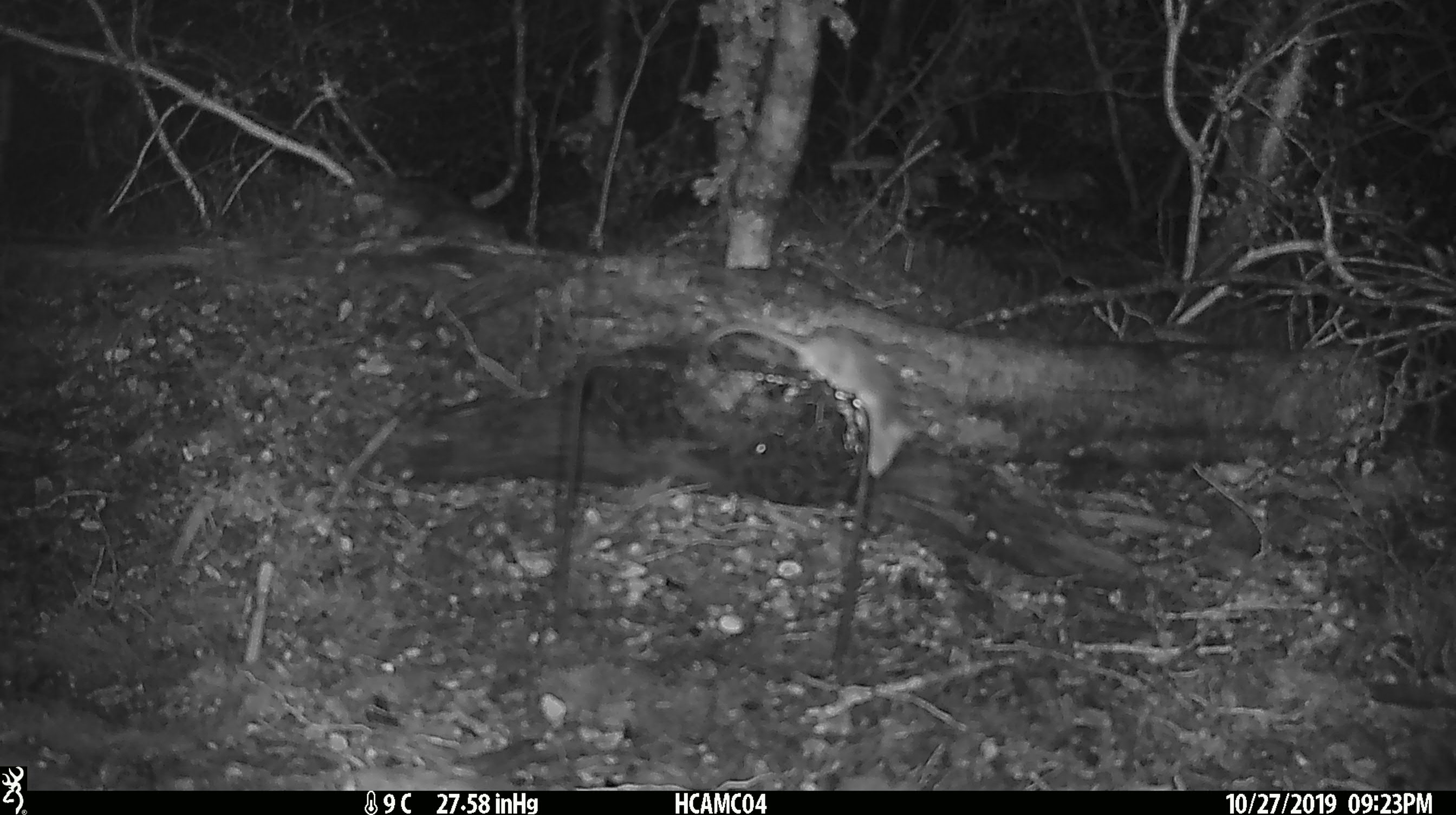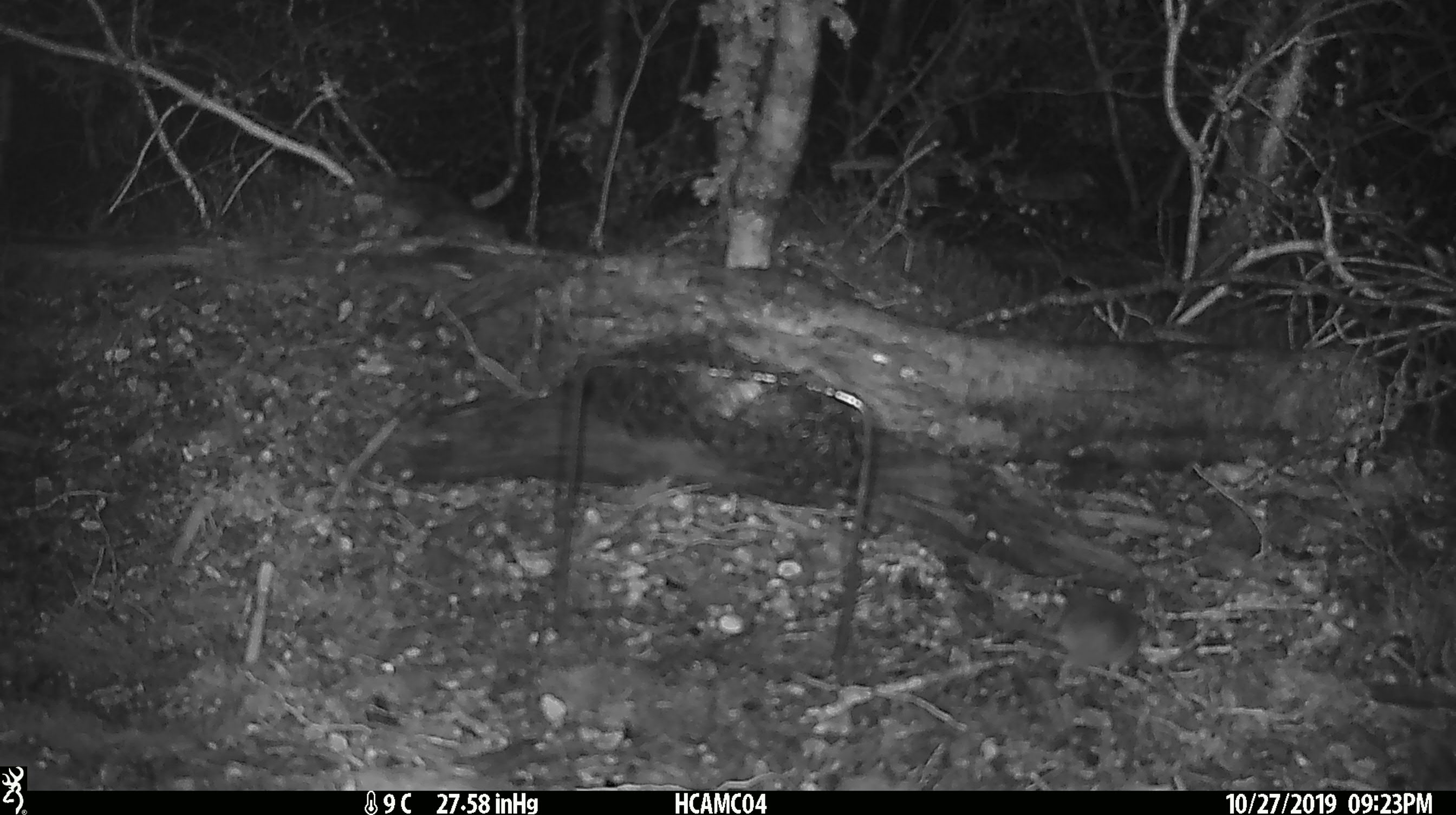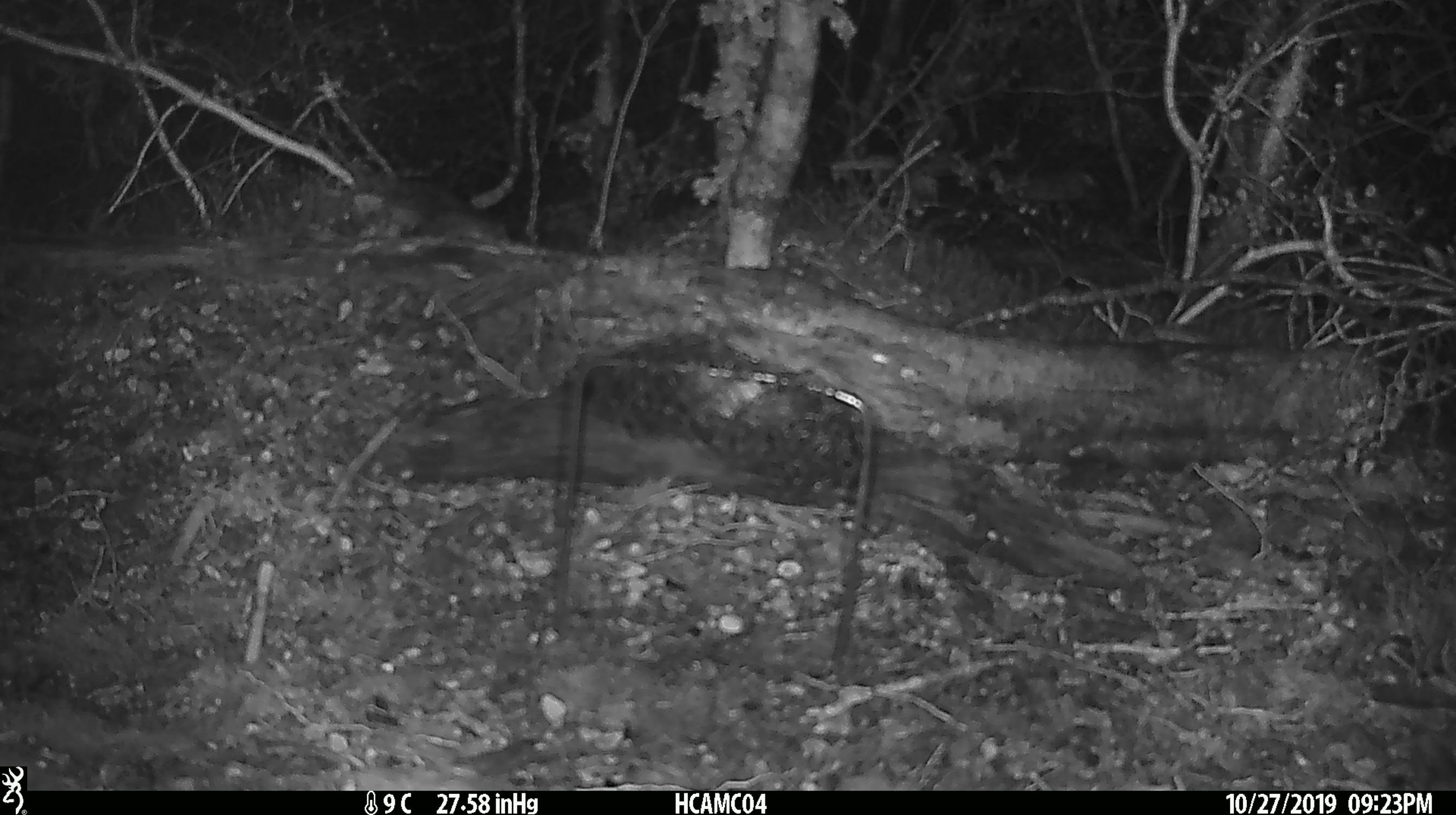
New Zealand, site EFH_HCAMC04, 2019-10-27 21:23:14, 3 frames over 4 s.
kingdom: Animalia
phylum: Chordata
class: Mammalia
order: Rodentia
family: Muridae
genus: Mus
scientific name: Mus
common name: mouse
Mouse (Mus).